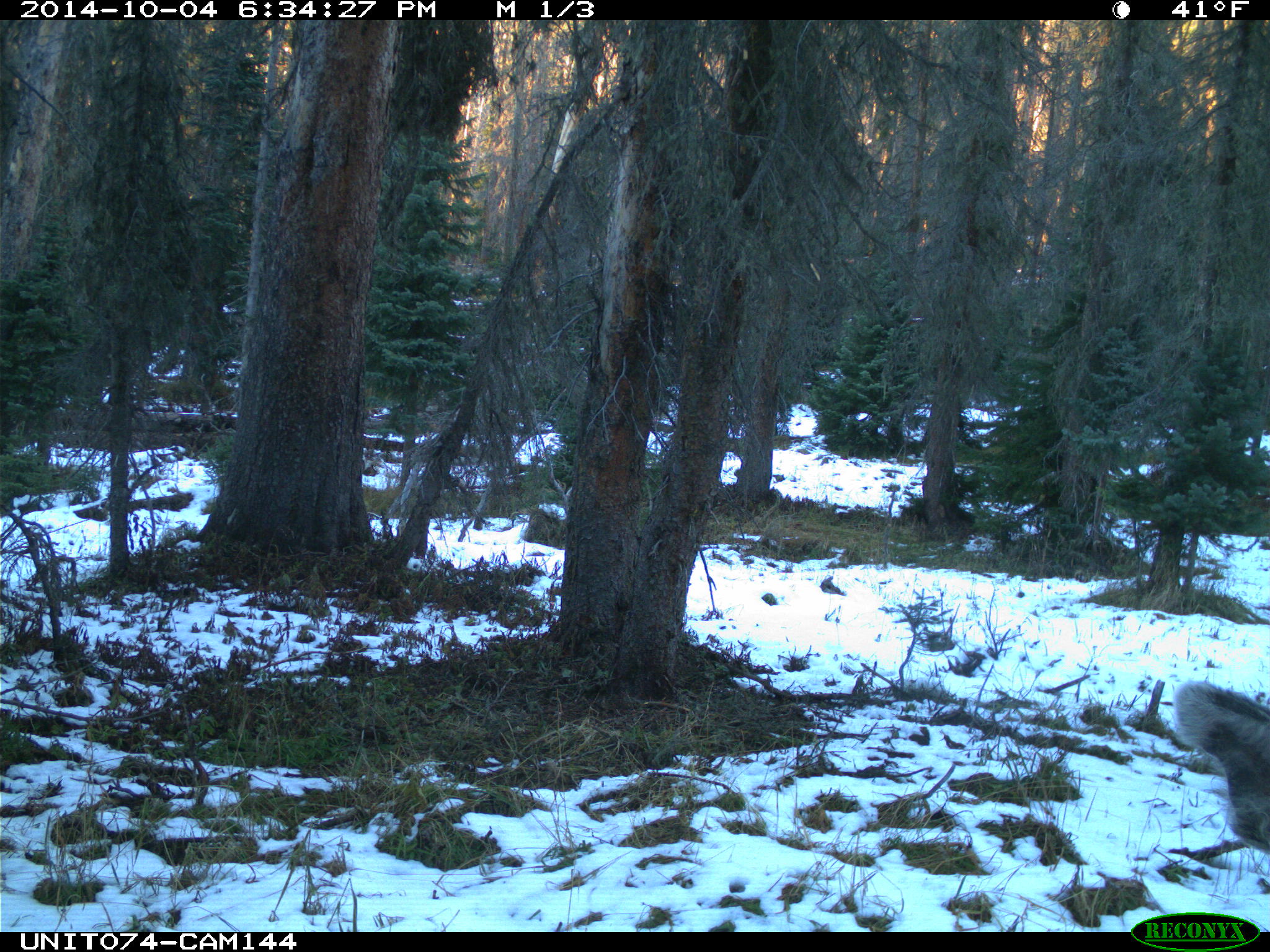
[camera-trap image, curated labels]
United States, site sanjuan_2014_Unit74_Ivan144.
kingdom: Animalia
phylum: Chordata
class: Mammalia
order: Artiodactyla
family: Cervidae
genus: Odocoileus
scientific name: Odocoileus hemionus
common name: mule deer